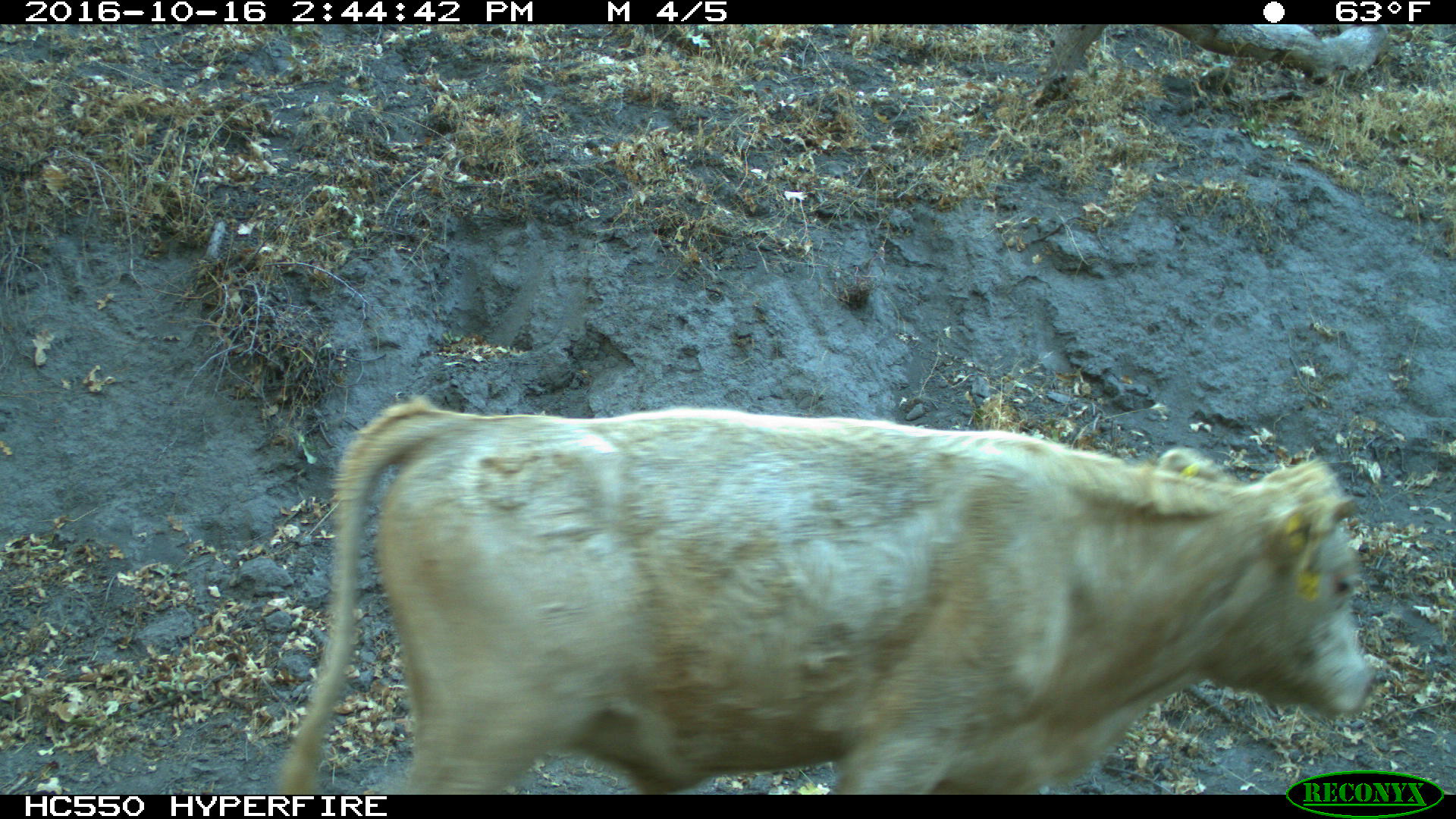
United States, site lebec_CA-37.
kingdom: Animalia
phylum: Chordata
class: Mammalia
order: Artiodactyla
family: Bovidae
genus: Bos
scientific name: Bos taurus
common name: domestic cow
Bos taurus (domestic cow).